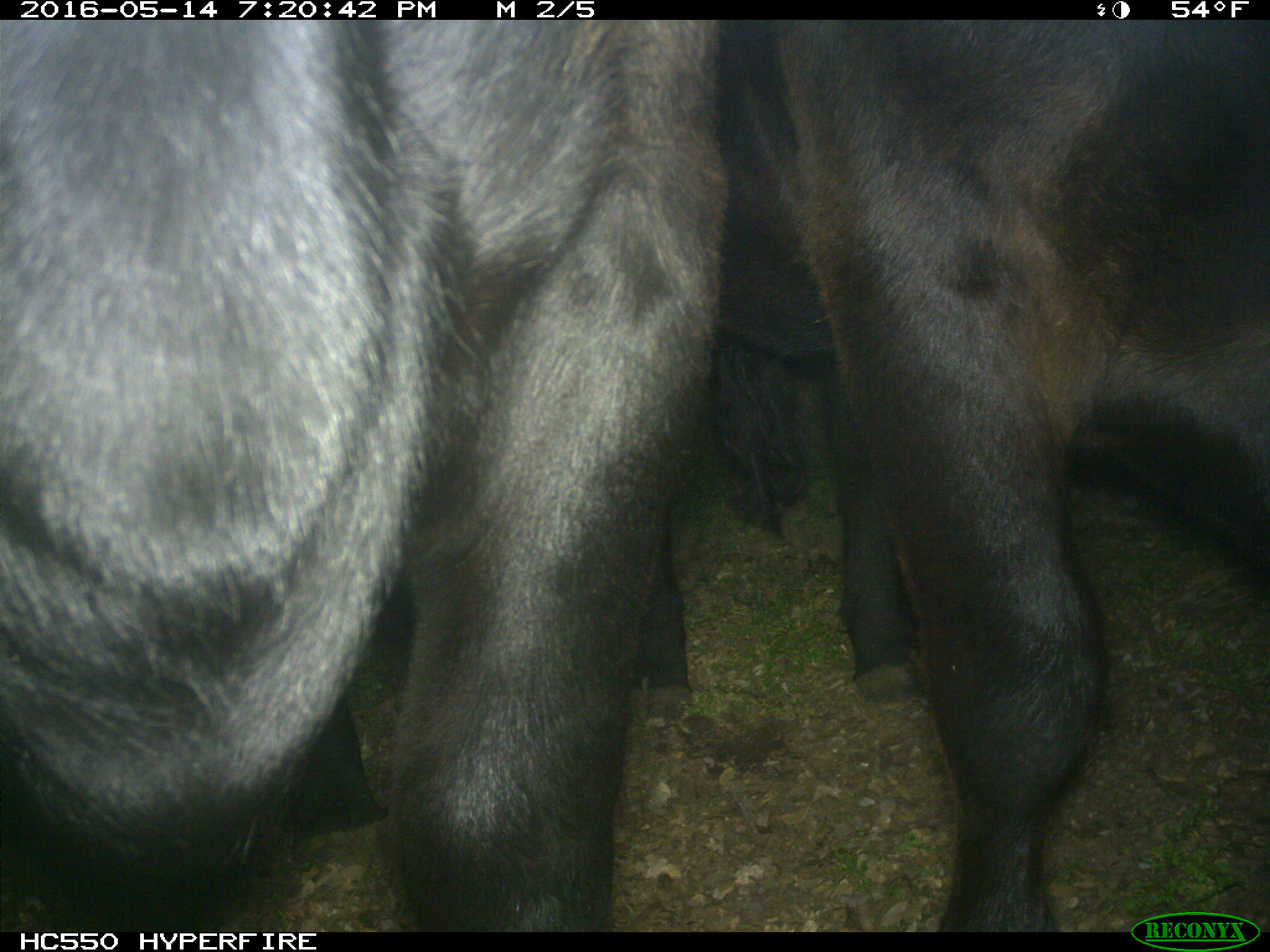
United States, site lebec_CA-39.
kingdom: Animalia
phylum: Chordata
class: Mammalia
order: Artiodactyla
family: Bovidae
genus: Bos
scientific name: Bos taurus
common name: domestic cow